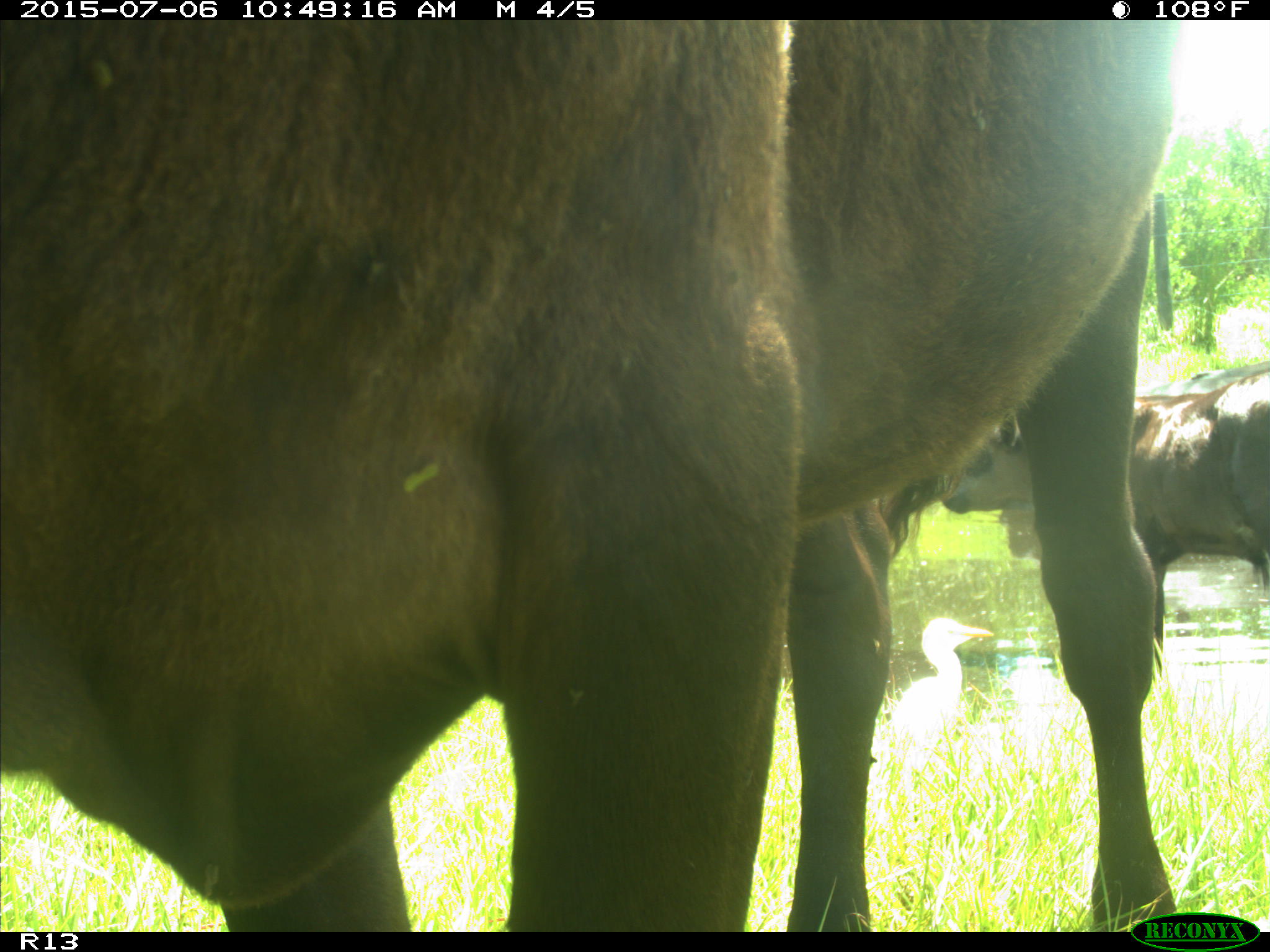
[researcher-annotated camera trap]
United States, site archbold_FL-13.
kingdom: Animalia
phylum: Chordata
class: Mammalia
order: Artiodactyla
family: Bovidae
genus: Bos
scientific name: Bos taurus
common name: domestic cow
Bos taurus (domestic cow).